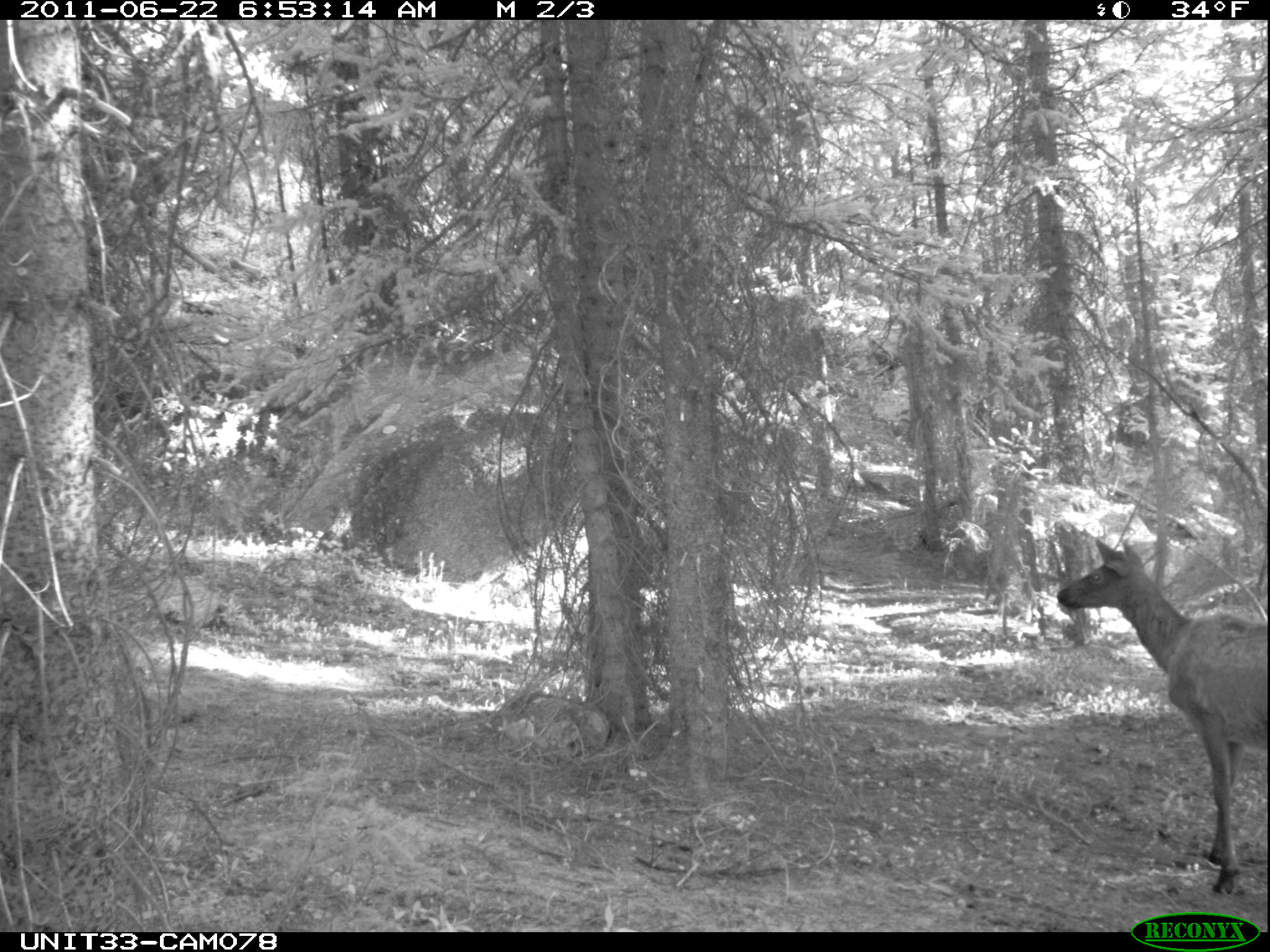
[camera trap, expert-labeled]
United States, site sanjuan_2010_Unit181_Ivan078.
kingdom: Animalia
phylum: Chordata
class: Mammalia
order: Artiodactyla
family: Cervidae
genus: Cervus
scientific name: Cervus elaphus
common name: red deer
Cervus elaphus (red deer).